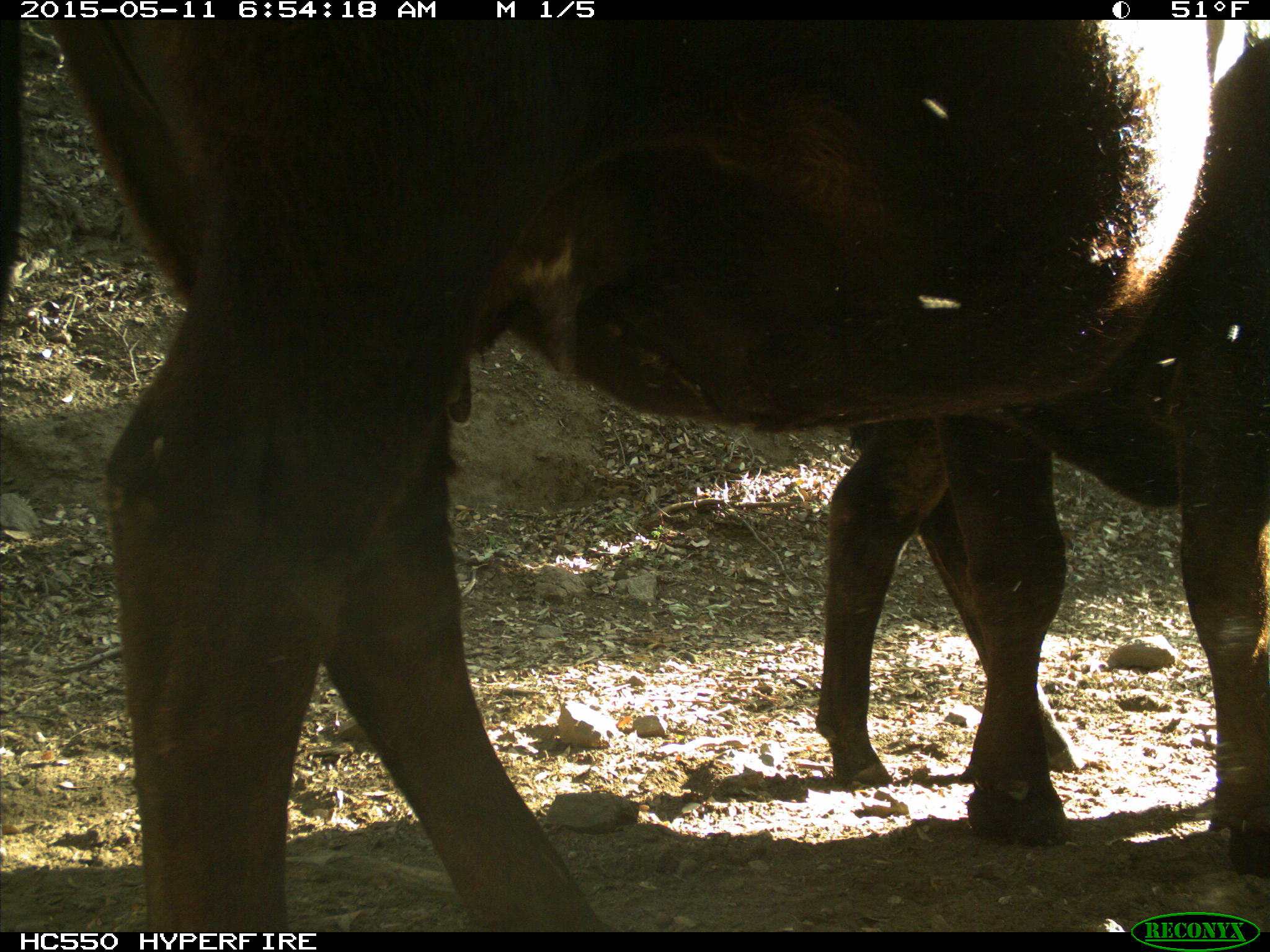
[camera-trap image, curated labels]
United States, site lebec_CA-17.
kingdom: Animalia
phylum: Chordata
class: Mammalia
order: Artiodactyla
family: Bovidae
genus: Bos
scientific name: Bos taurus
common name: domestic cow